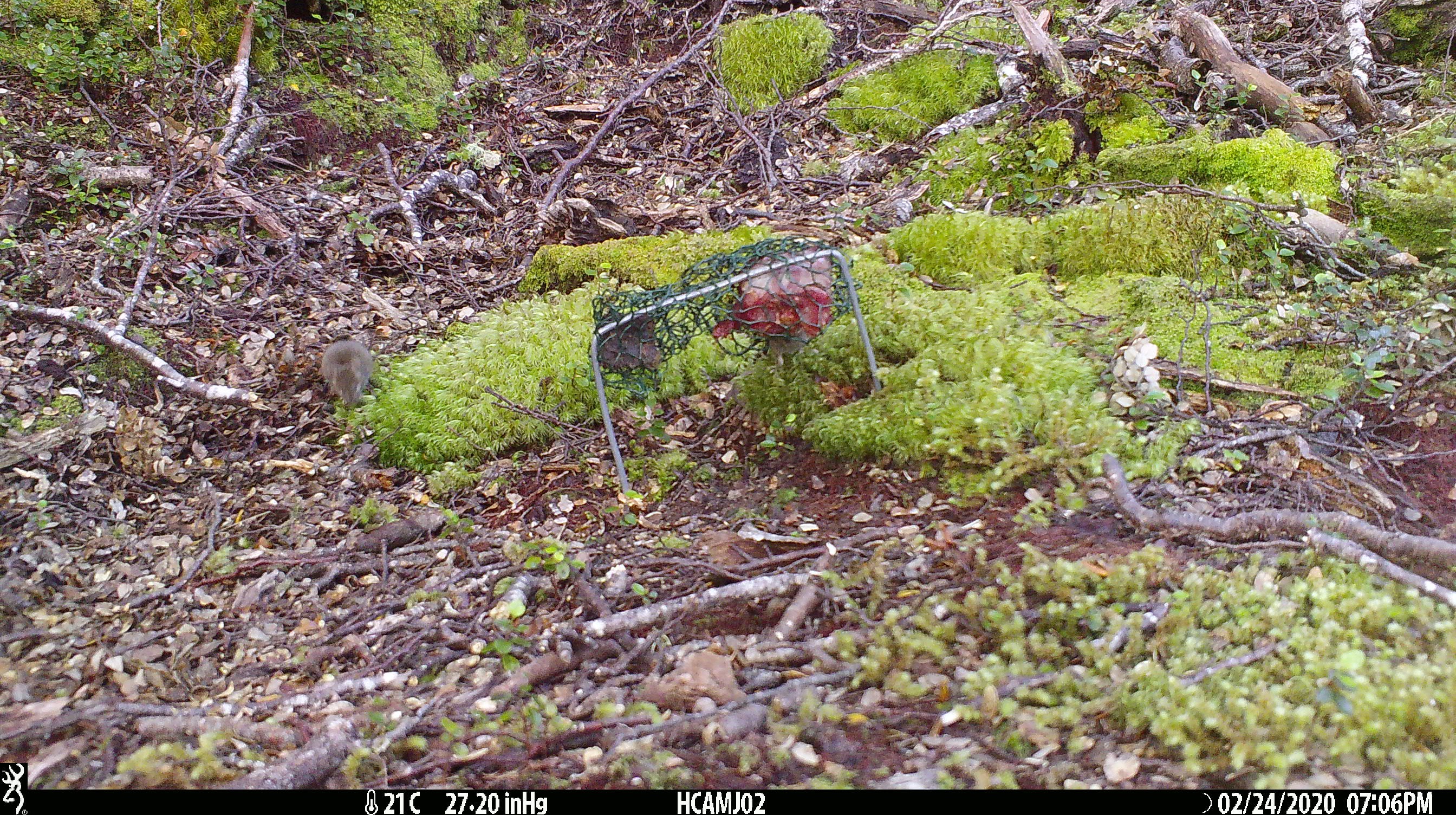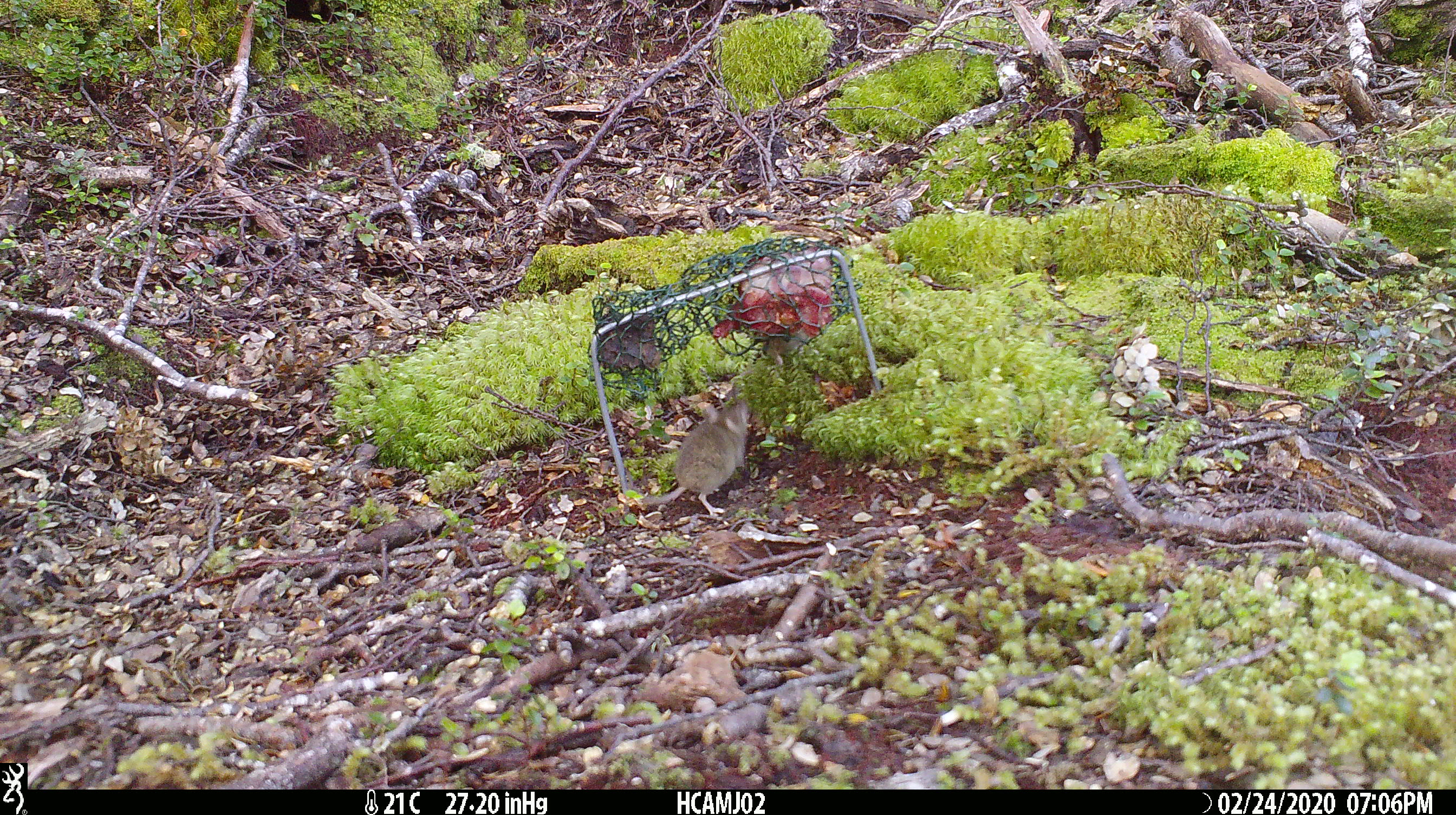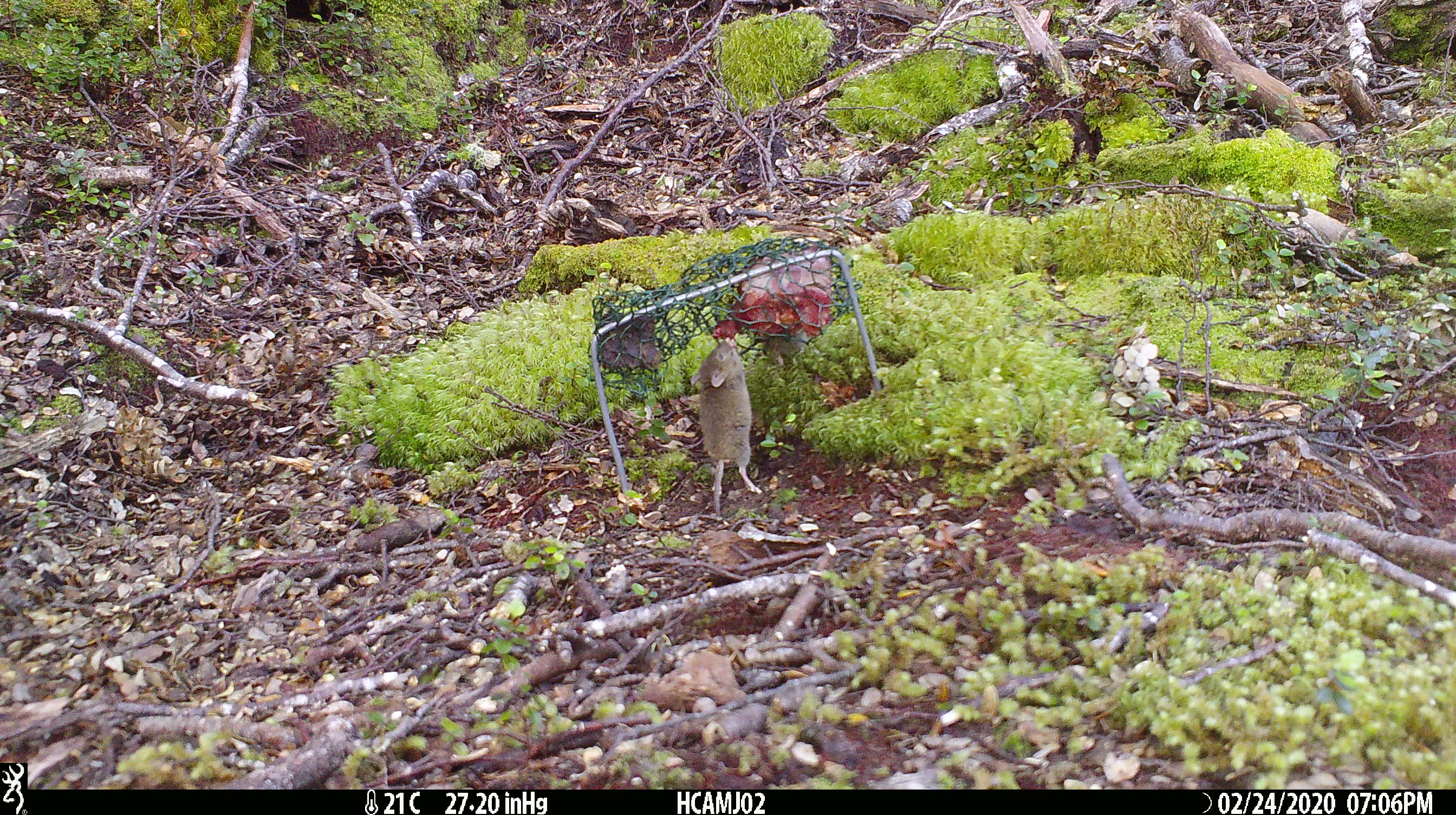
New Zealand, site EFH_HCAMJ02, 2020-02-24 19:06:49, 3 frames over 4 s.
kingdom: Animalia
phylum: Chordata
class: Mammalia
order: Rodentia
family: Muridae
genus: Mus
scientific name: Mus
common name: mouse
Mouse (Mus).